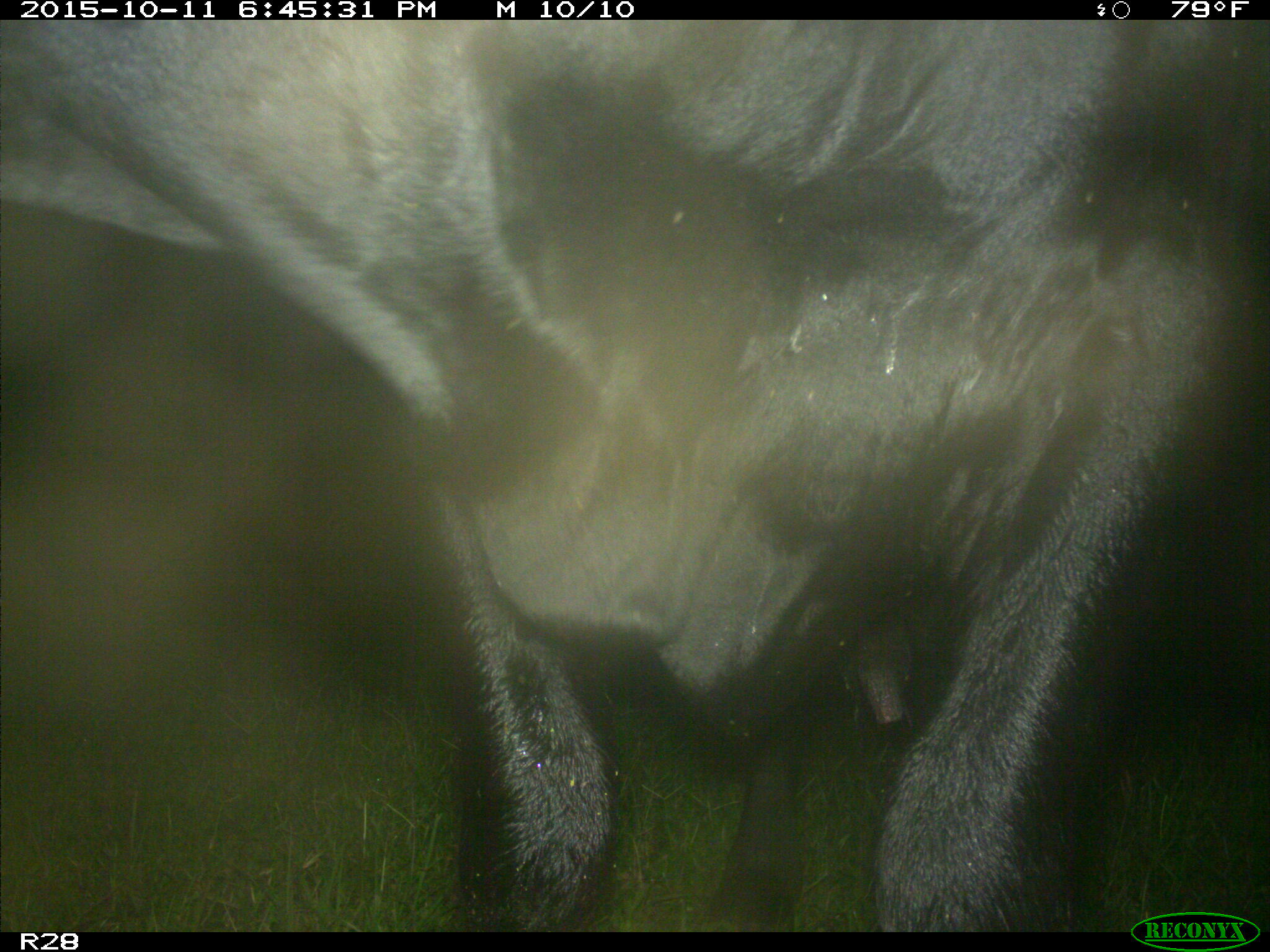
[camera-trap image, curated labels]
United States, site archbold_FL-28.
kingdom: Animalia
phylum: Chordata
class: Mammalia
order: Artiodactyla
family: Bovidae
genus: Bos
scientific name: Bos taurus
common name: domestic cow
Bos taurus (domestic cow).